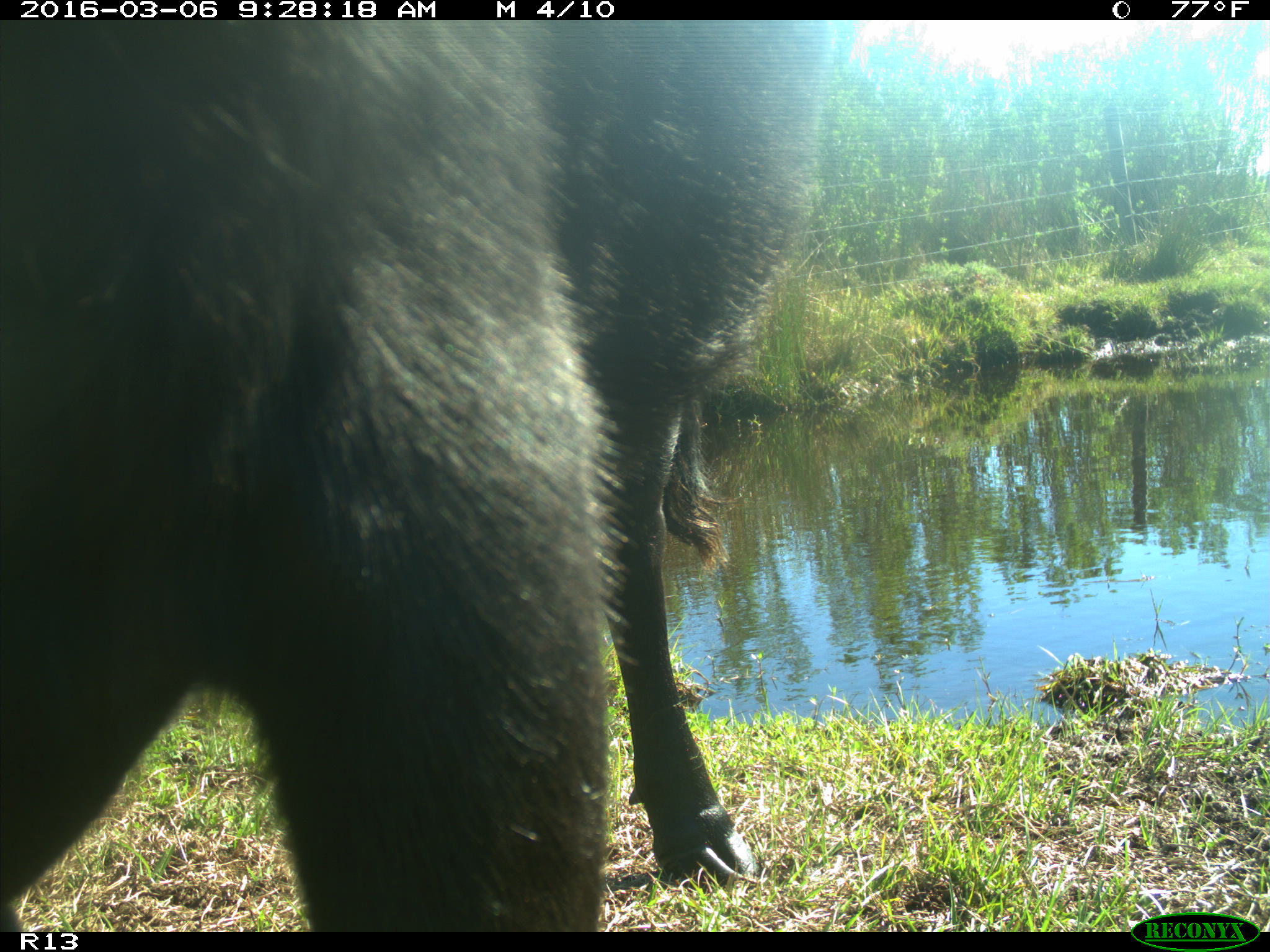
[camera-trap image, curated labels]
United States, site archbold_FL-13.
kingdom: Animalia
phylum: Chordata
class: Mammalia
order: Artiodactyla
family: Bovidae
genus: Bos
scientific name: Bos taurus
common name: domestic cow